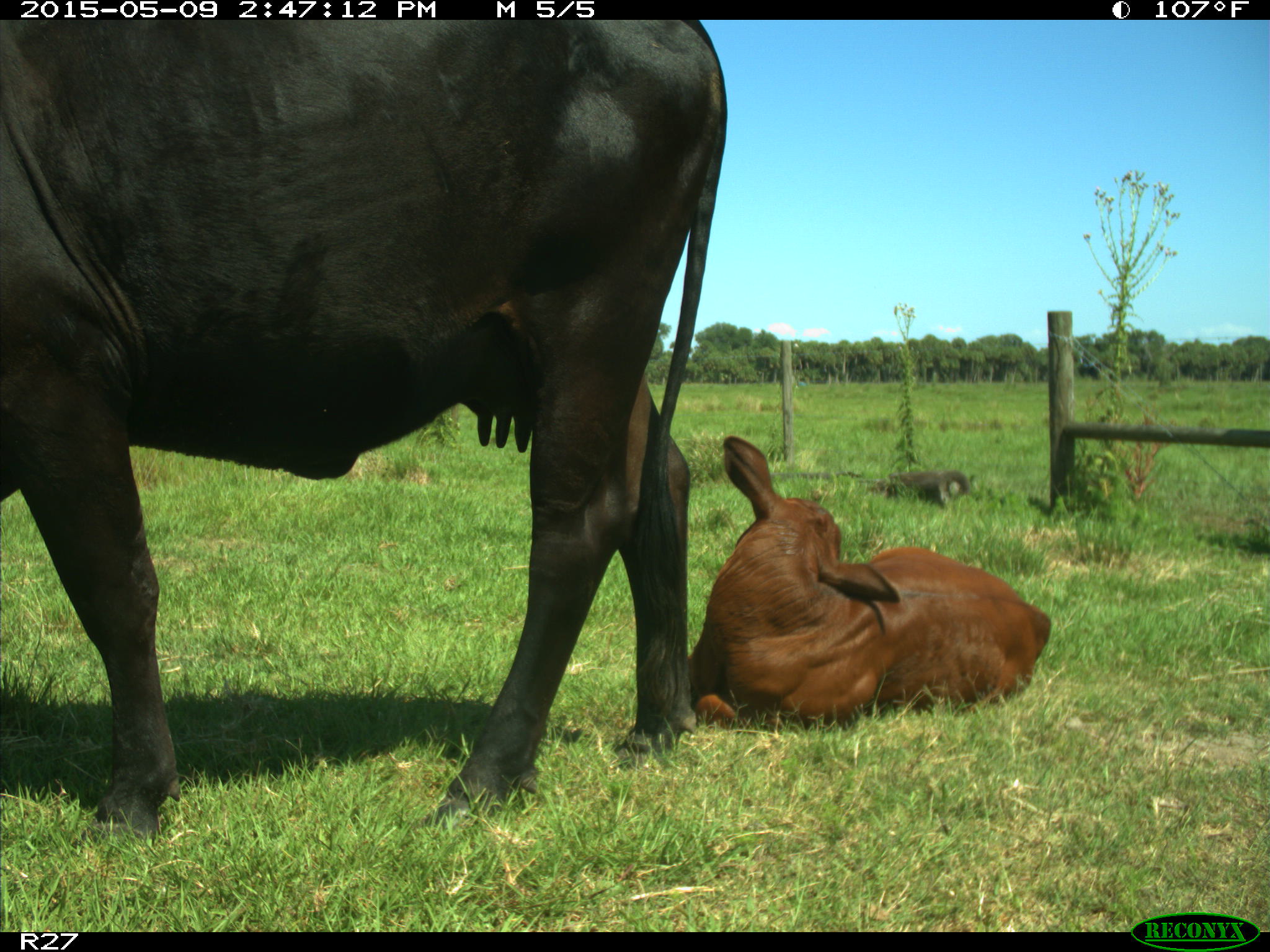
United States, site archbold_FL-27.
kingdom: Animalia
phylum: Chordata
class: Mammalia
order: Artiodactyla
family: Bovidae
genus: Bos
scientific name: Bos taurus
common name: domestic cow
Bos taurus (domestic cow).